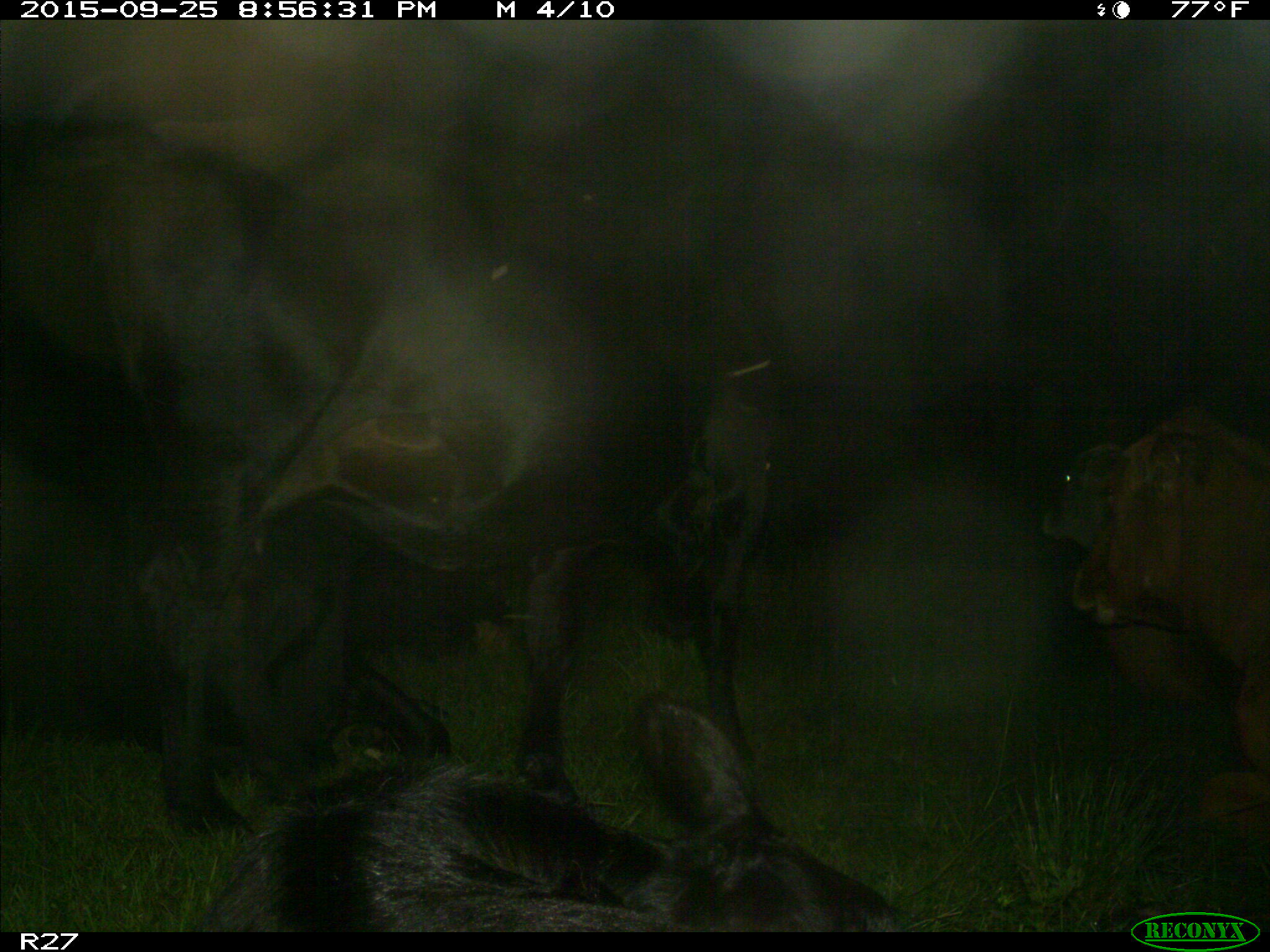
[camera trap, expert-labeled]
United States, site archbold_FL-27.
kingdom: Animalia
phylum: Chordata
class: Mammalia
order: Artiodactyla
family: Bovidae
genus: Bos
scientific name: Bos taurus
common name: domestic cow